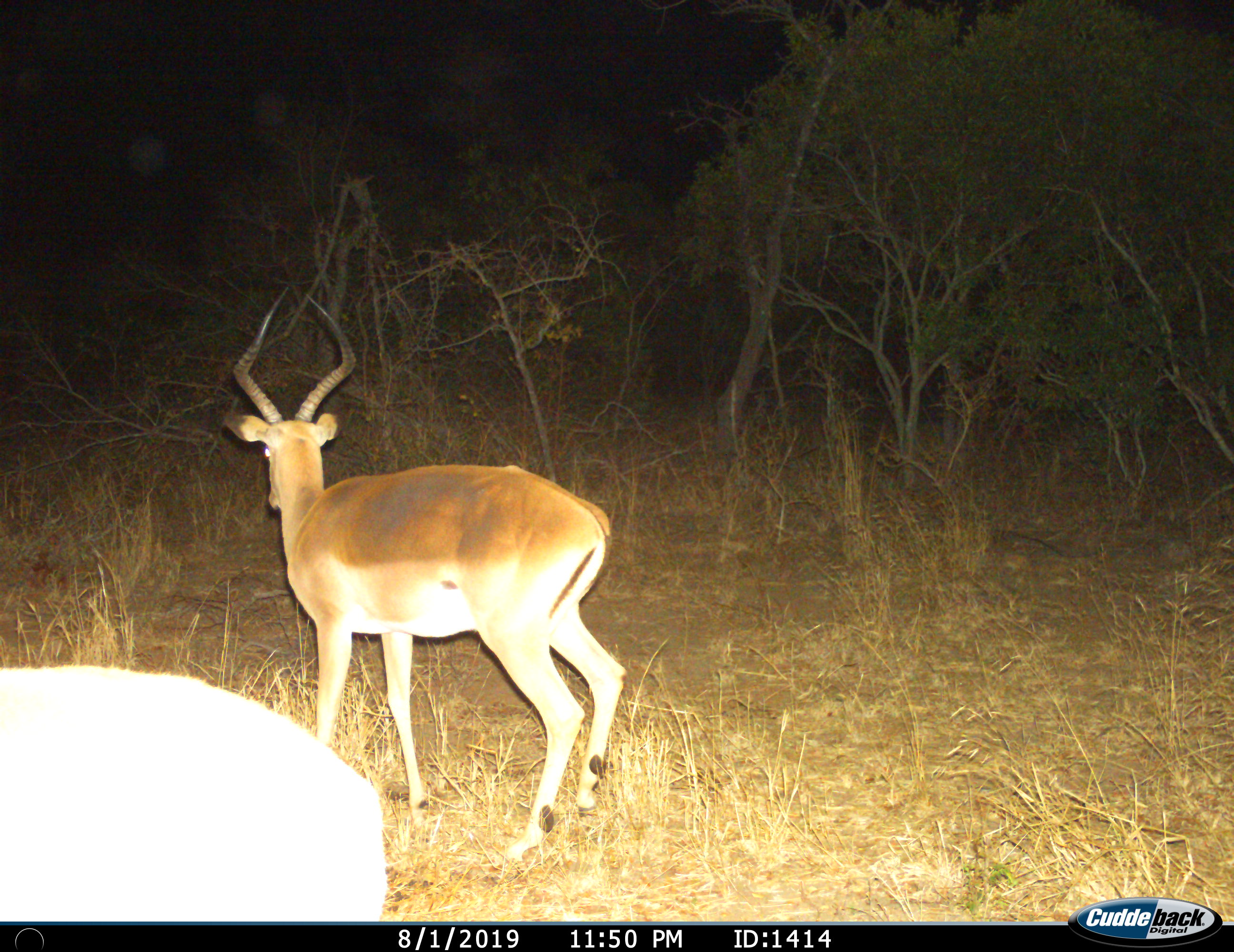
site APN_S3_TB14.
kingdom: Animalia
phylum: Chordata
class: Mammalia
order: Artiodactyla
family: Bovidae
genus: Aepyceros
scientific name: Aepyceros melampus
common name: impala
Impala (Aepyceros melampus), count 2. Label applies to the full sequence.